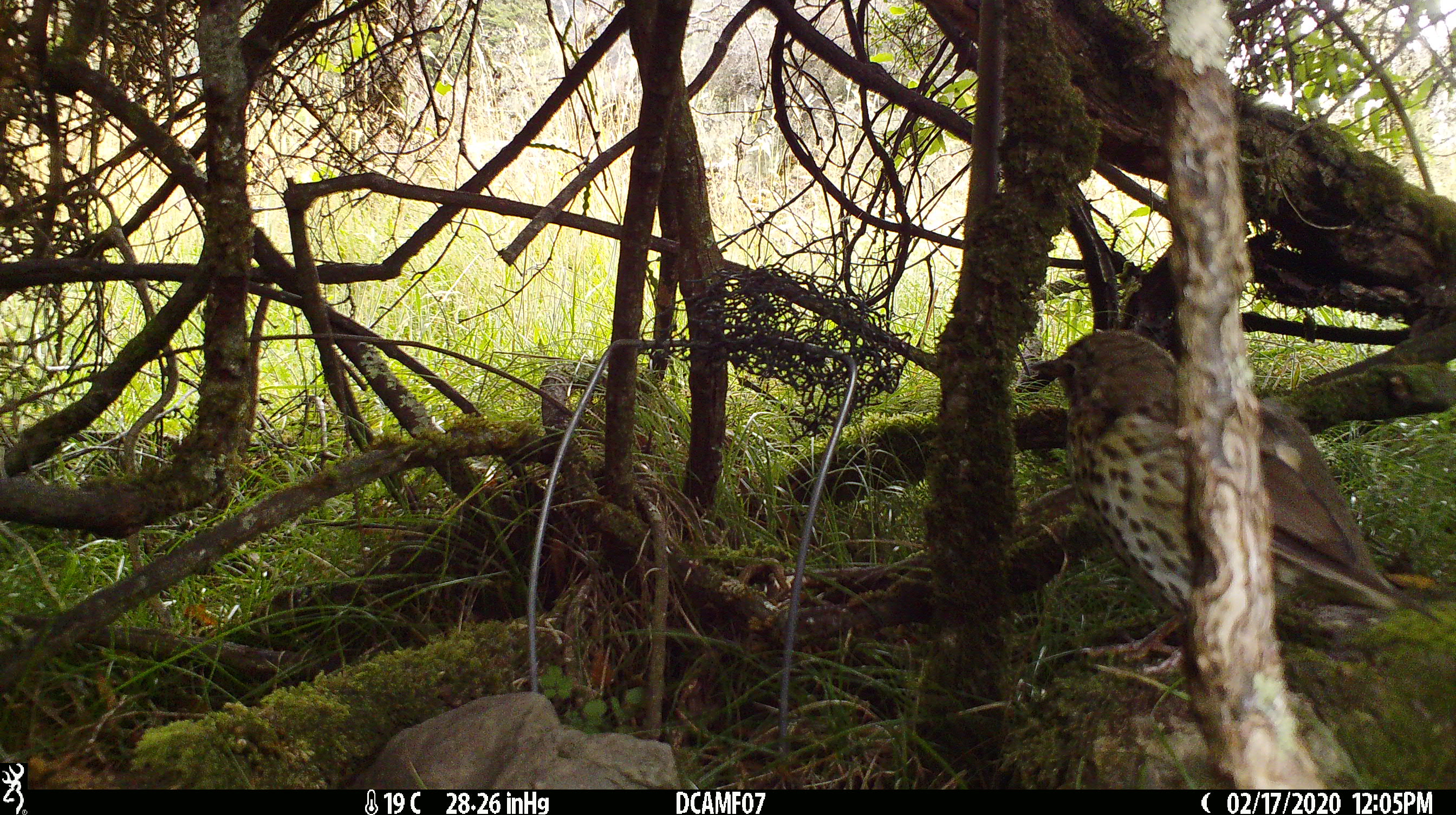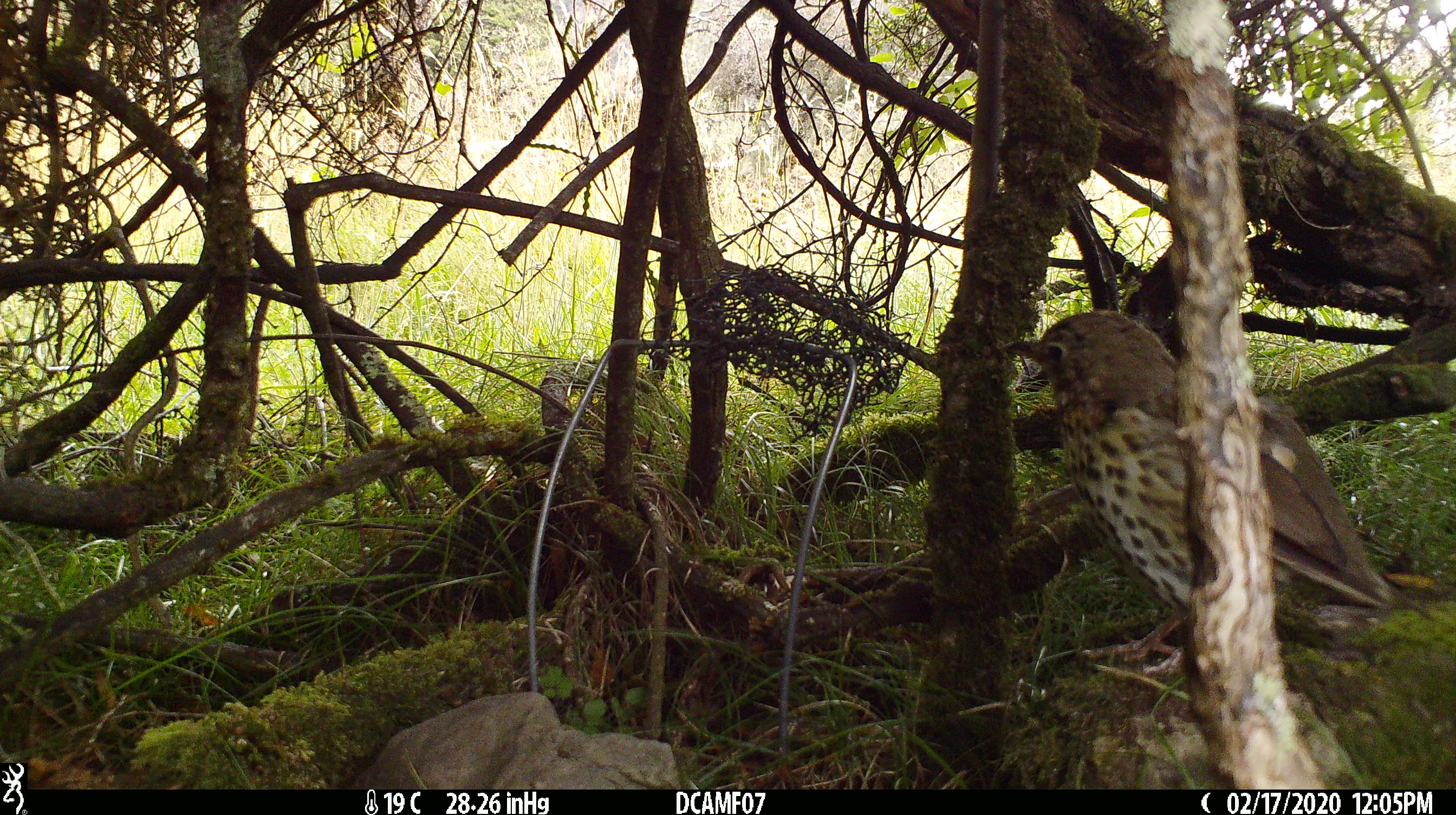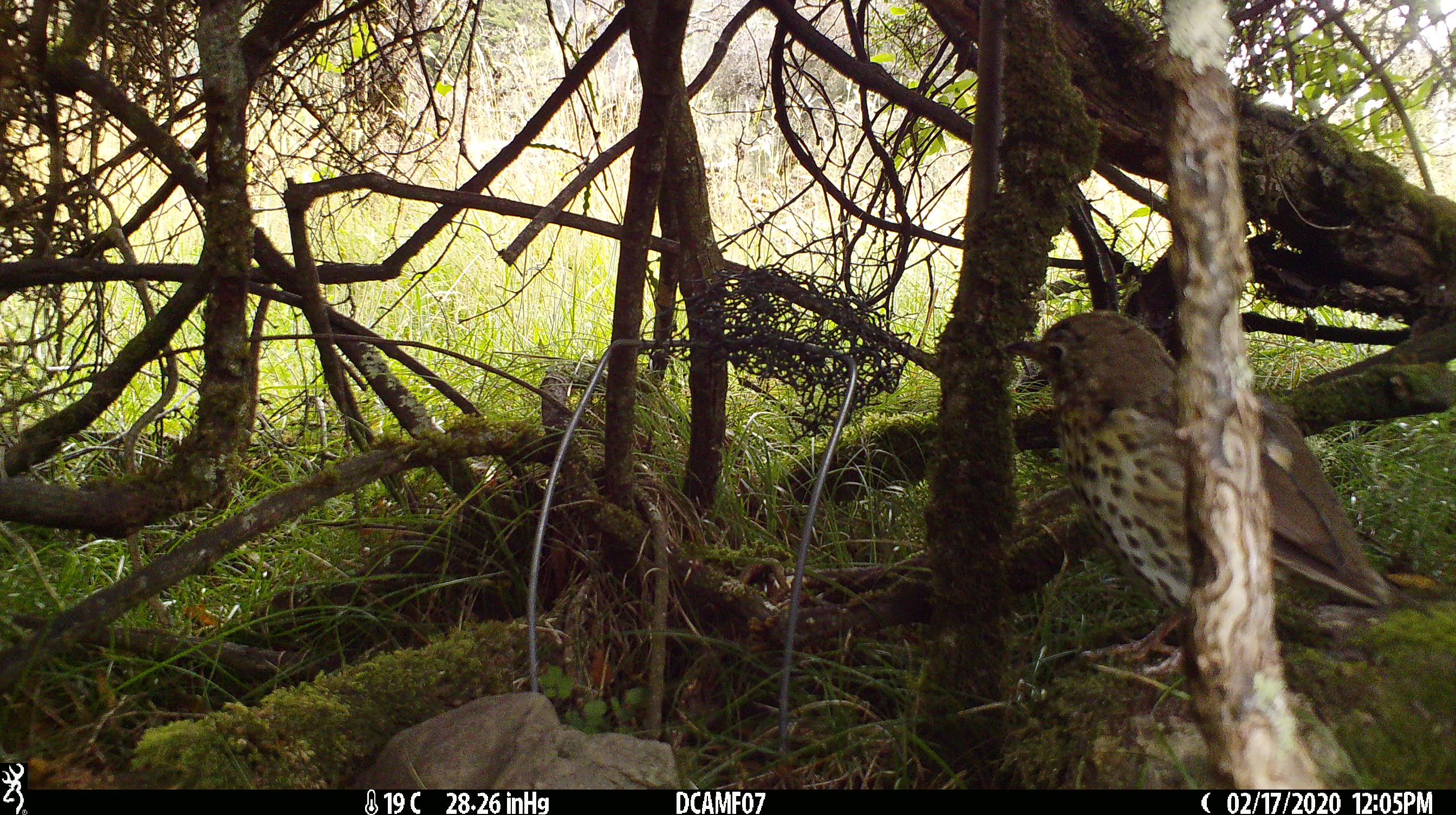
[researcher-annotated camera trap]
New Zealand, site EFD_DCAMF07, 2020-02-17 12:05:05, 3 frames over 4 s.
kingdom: Animalia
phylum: Chordata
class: Aves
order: Passeriformes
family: Turdidae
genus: Turdus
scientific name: Turdus philomelos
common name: song thrush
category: thrush